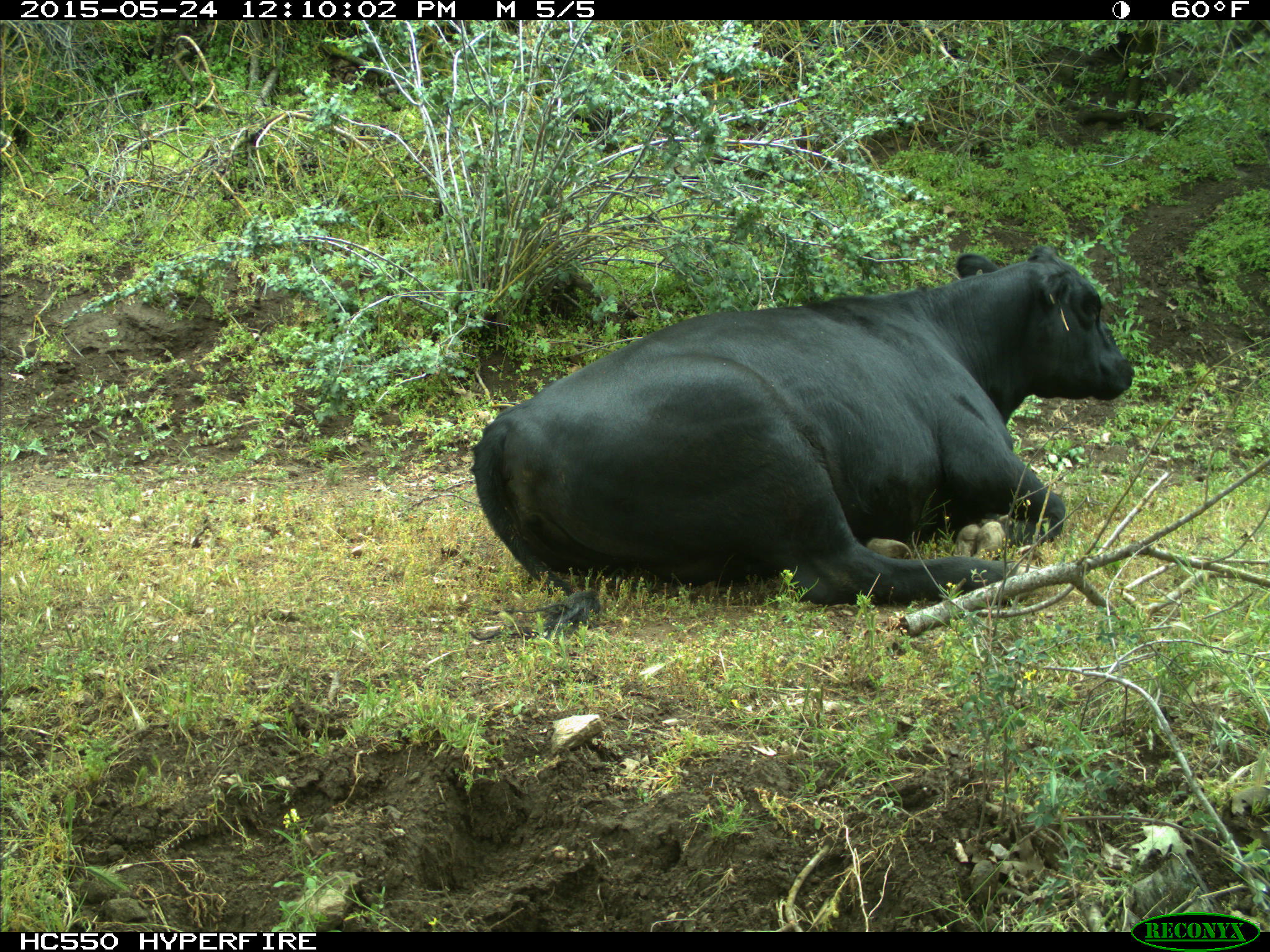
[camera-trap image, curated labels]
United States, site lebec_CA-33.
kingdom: Animalia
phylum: Chordata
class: Mammalia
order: Artiodactyla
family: Bovidae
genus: Bos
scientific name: Bos taurus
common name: domestic cow